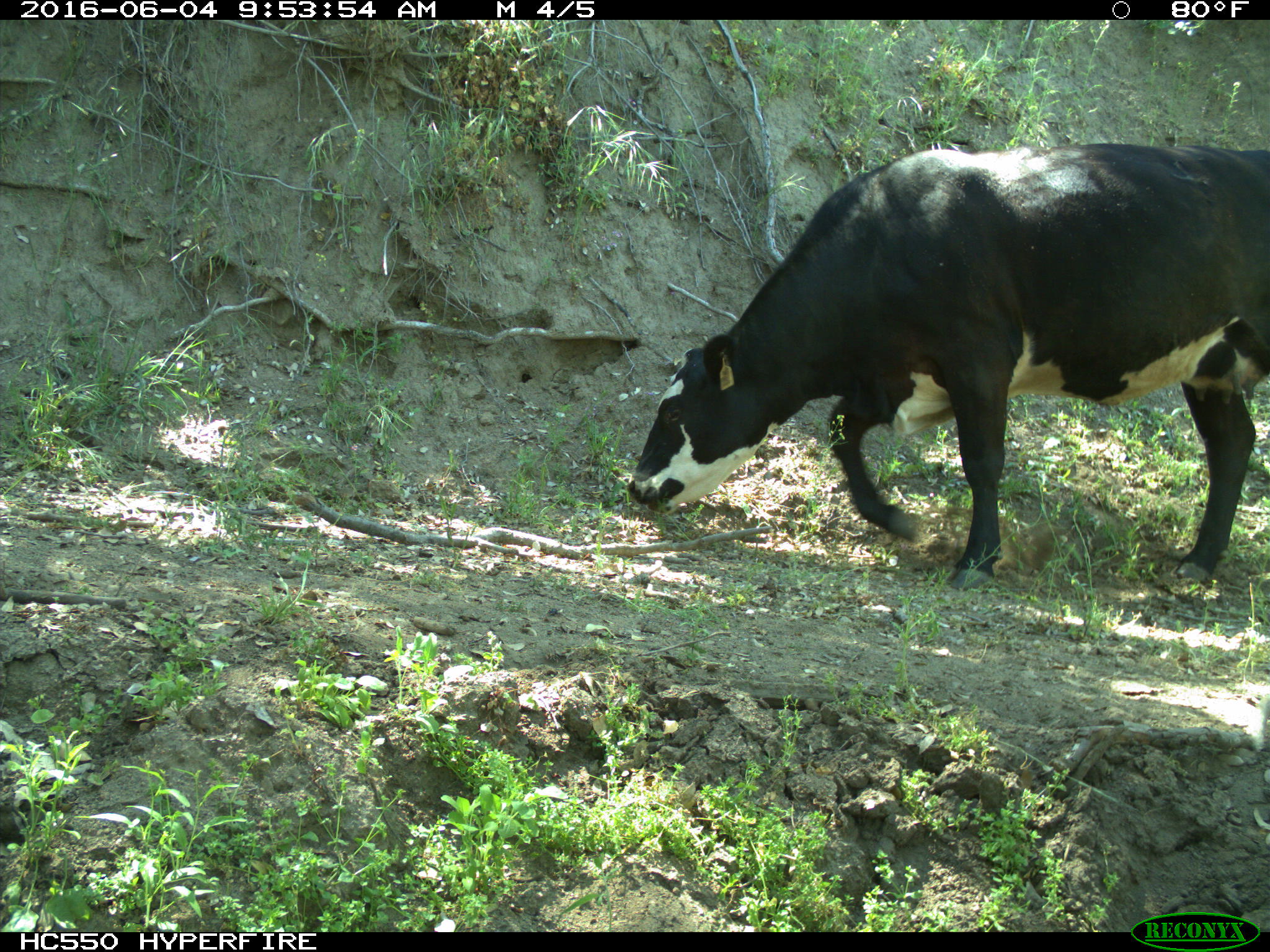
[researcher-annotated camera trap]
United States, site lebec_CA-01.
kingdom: Animalia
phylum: Chordata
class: Mammalia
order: Artiodactyla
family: Bovidae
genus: Bos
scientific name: Bos taurus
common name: domestic cow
Bos taurus (domestic cow).